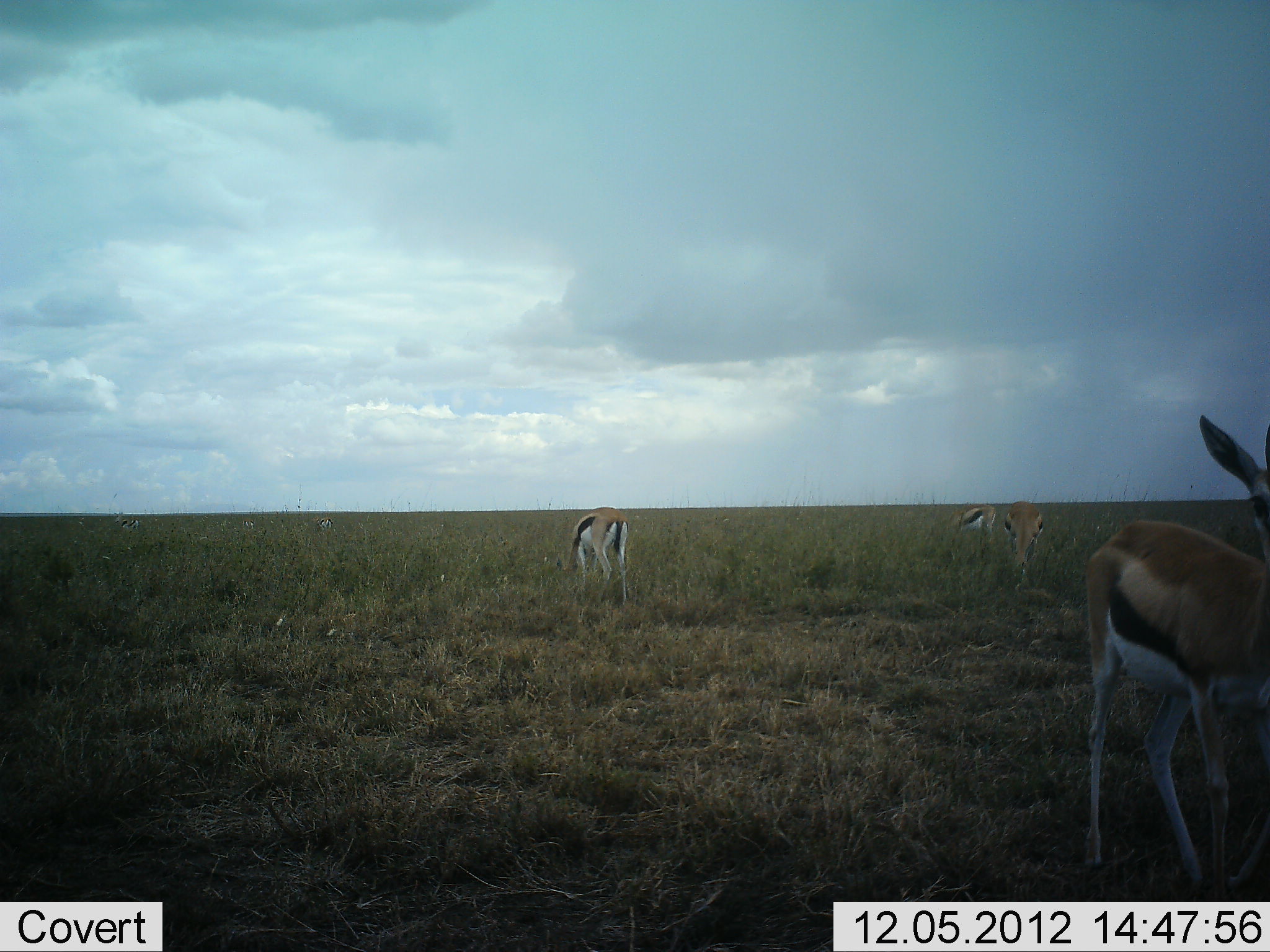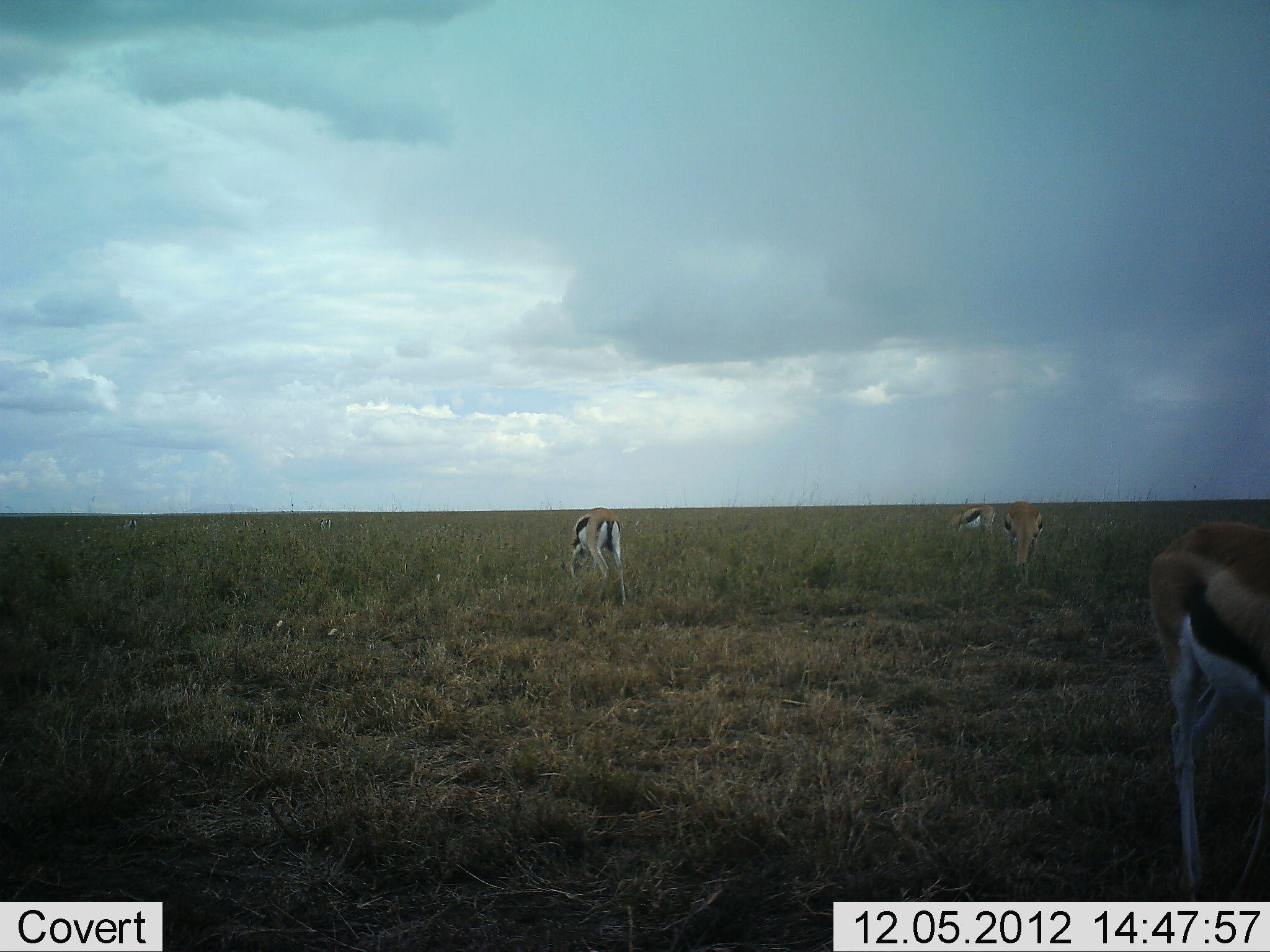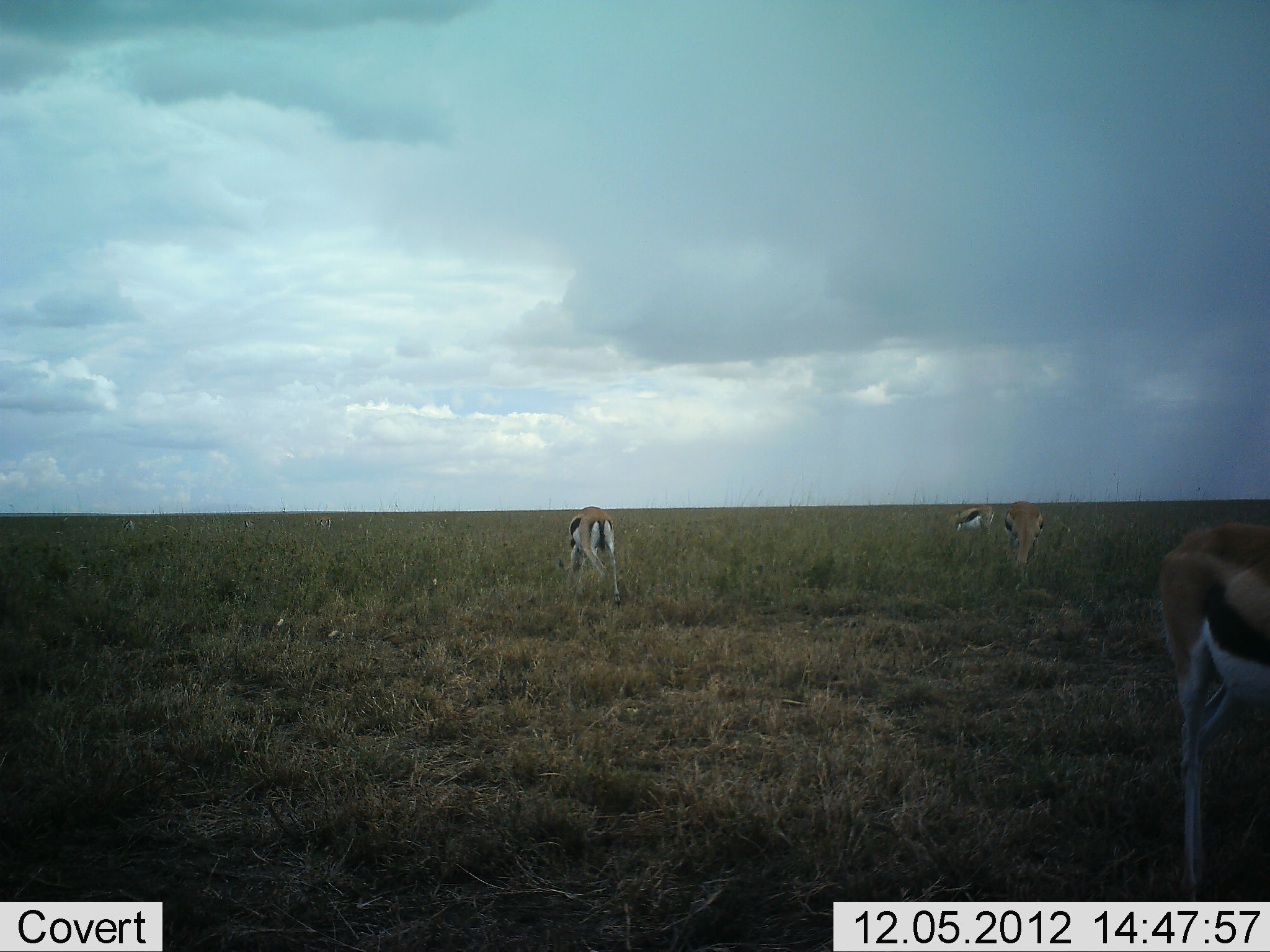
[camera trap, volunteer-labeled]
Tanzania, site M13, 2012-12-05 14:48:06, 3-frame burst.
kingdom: Animalia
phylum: Chordata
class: Mammalia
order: Artiodactyla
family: Bovidae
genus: Eudorcas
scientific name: Eudorcas thomsonii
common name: thomson's gazelle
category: gazellethomsons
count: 4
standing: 35%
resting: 0%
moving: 15%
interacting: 0%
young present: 0%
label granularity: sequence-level